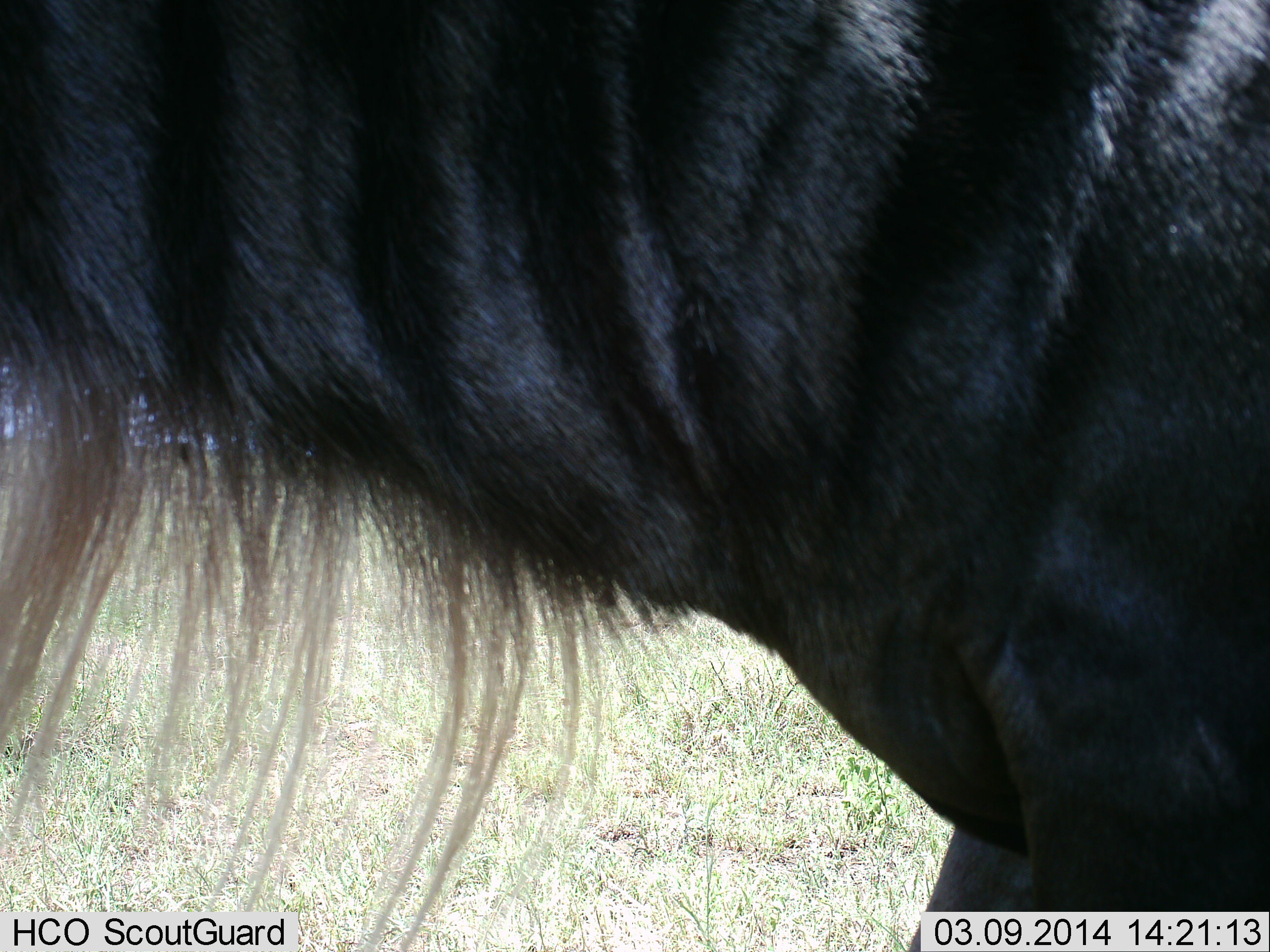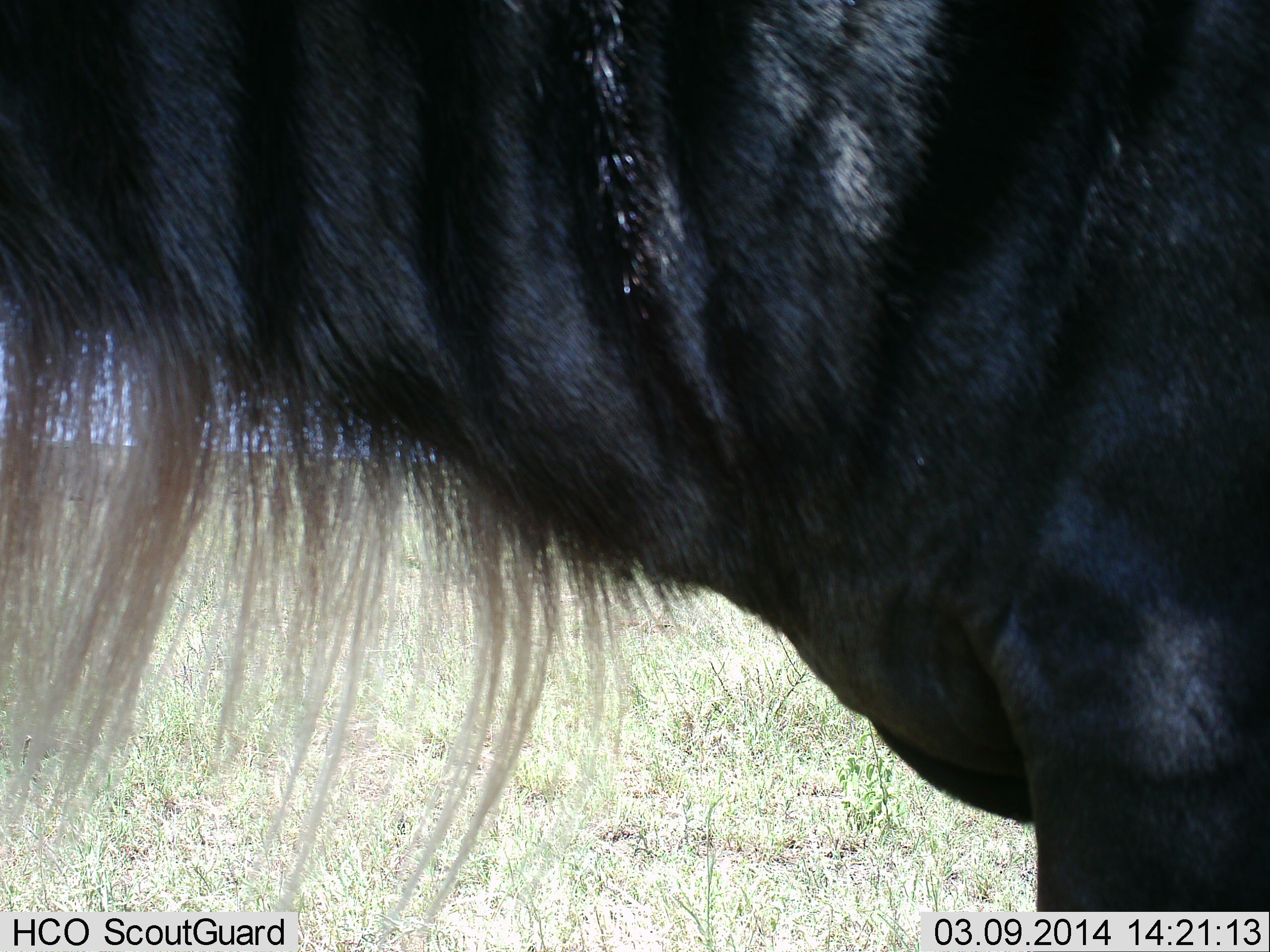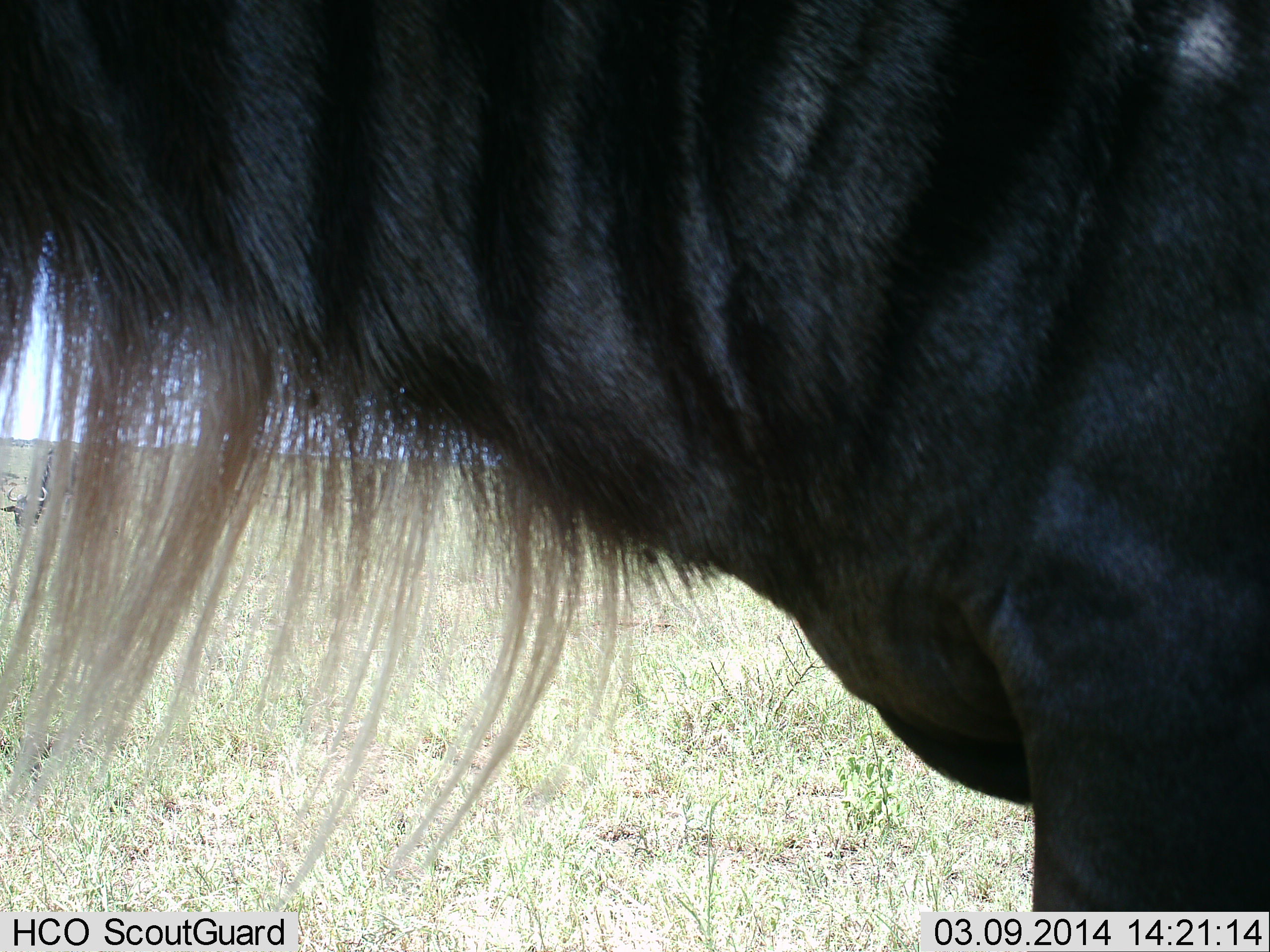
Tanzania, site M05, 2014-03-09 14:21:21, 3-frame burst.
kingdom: Animalia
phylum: Chordata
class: Mammalia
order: Artiodactyla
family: Bovidae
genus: Connochaetes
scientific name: Connochaetes taurinus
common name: blue wildebeest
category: wildebeest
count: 1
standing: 100%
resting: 0%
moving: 0%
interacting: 0%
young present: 0%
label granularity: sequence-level